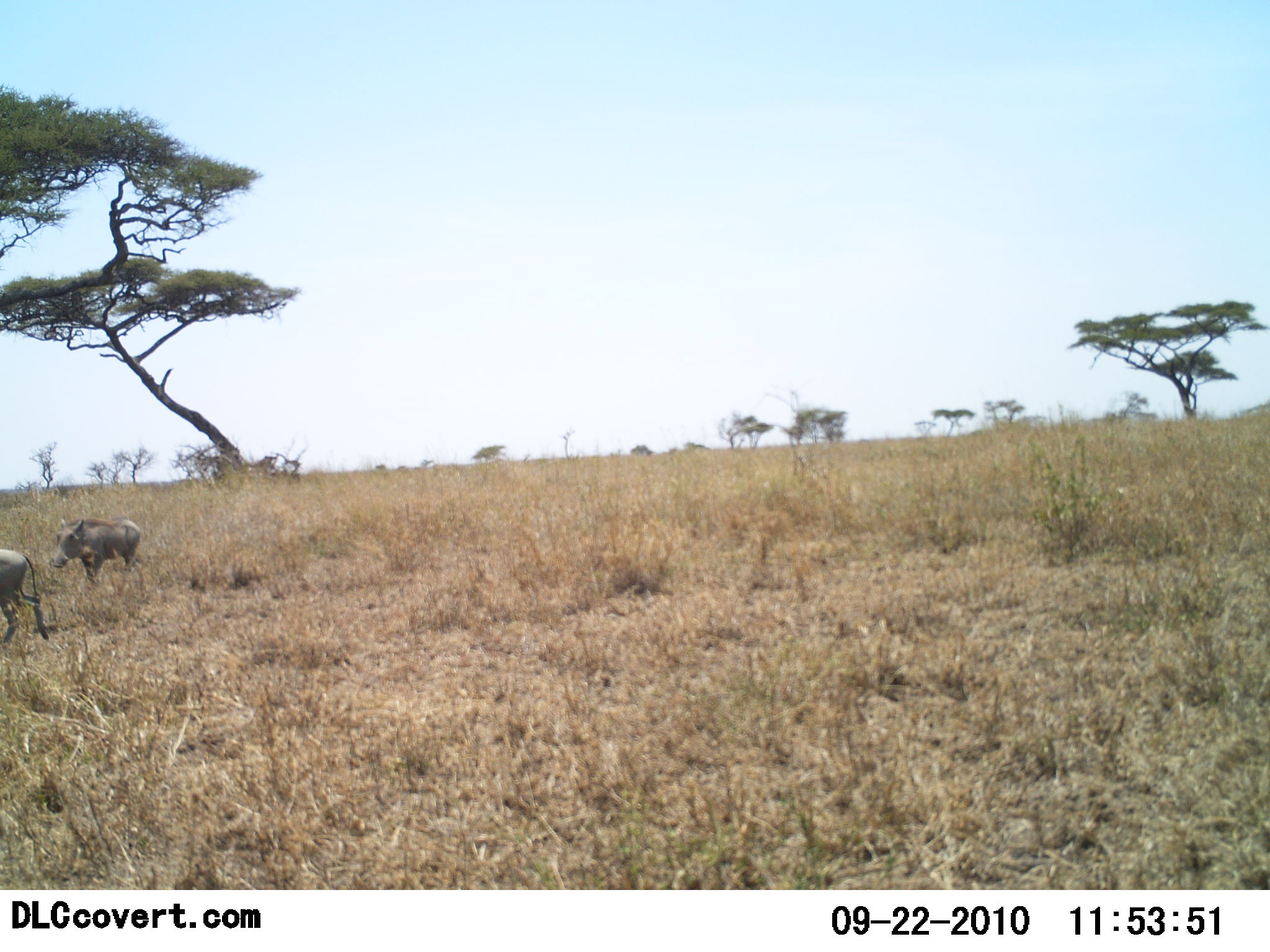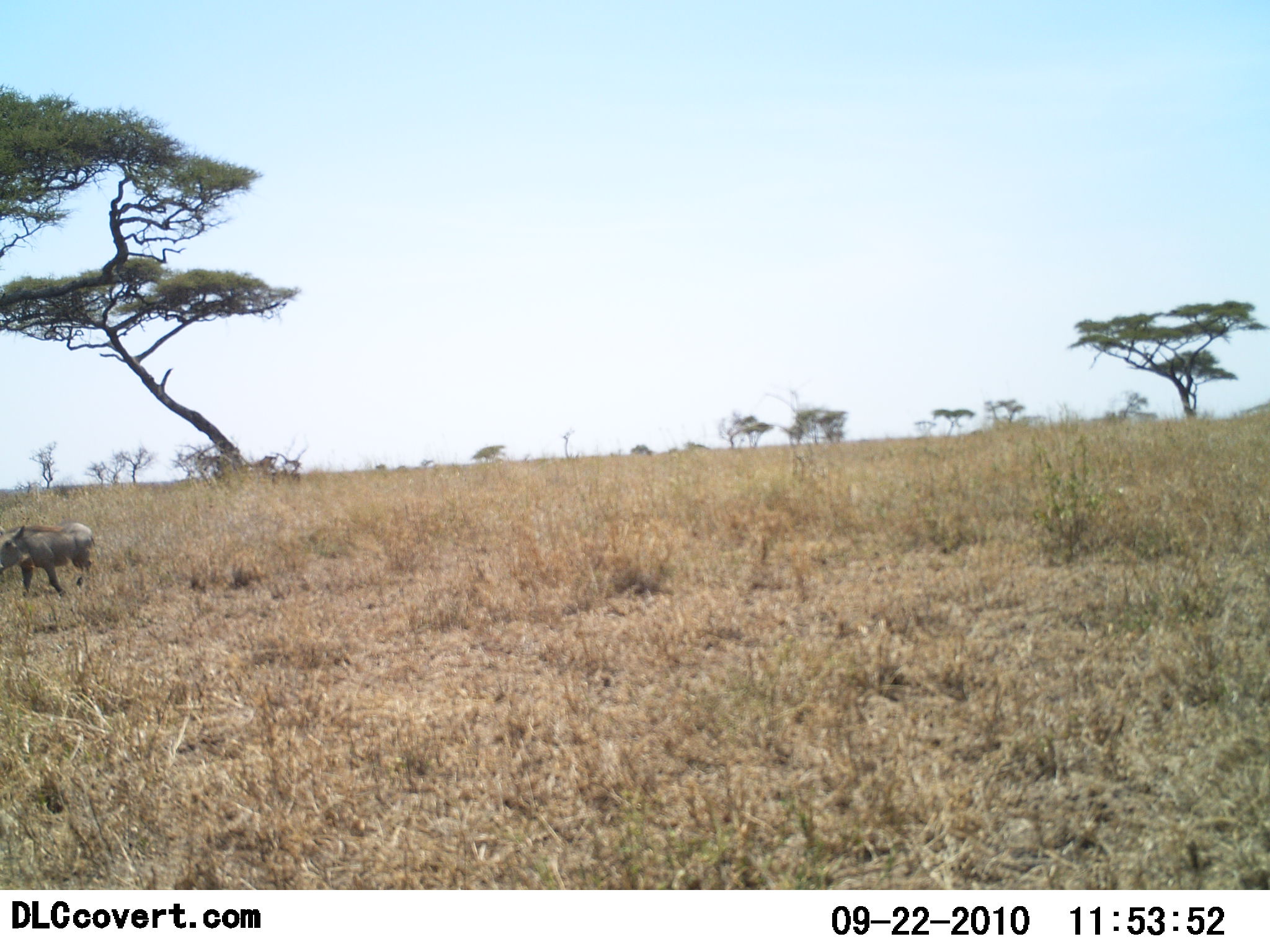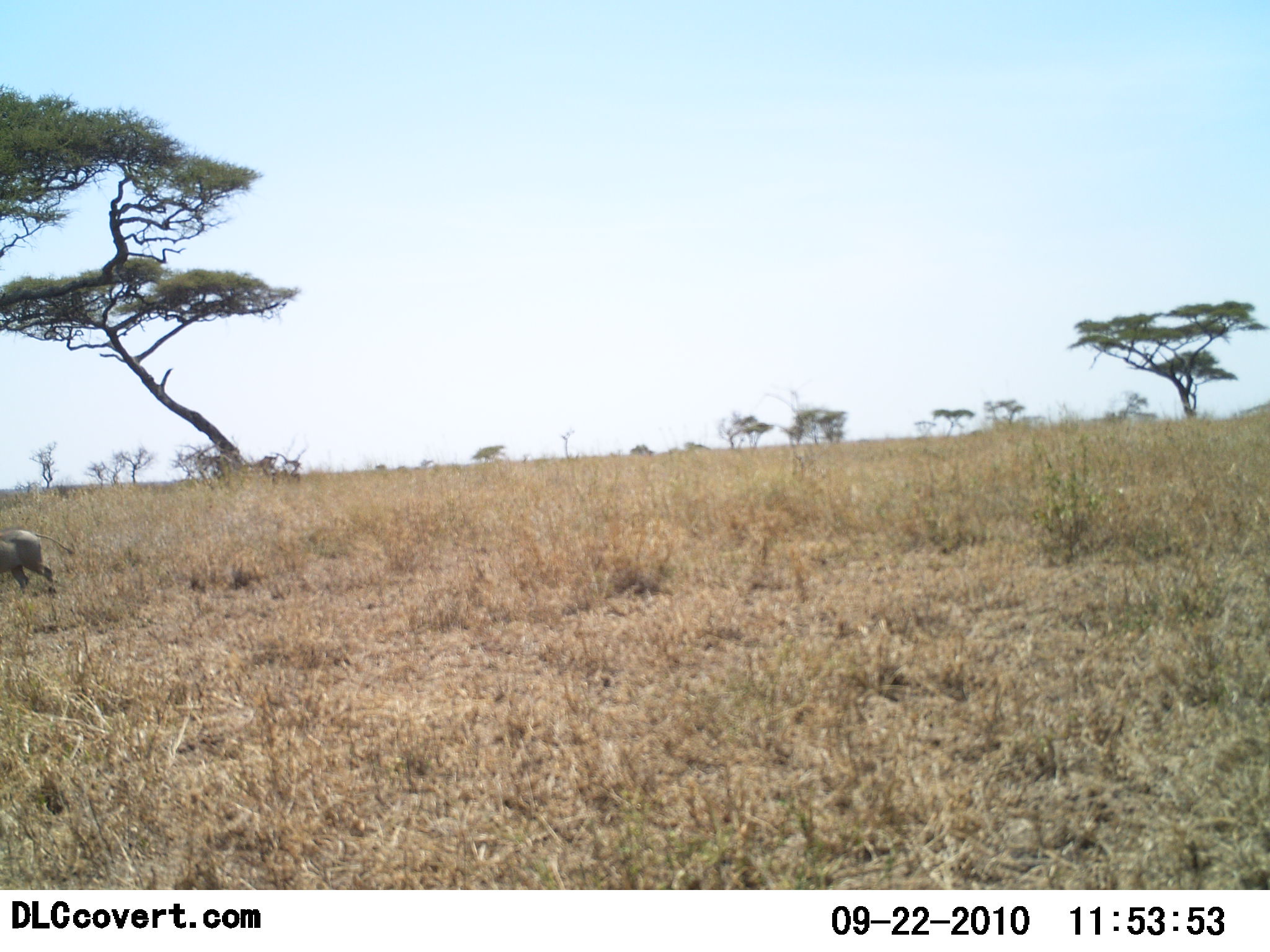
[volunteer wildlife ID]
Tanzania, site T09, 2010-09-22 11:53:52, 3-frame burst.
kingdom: Animalia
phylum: Chordata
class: Mammalia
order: Artiodactyla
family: Suidae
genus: Phacochoerus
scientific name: Phacochoerus africanus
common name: warthog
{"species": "warthog (Phacochoerus africanus)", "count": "2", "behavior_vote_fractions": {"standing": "0%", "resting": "0%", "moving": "100%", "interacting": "0%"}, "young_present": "0%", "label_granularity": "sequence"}